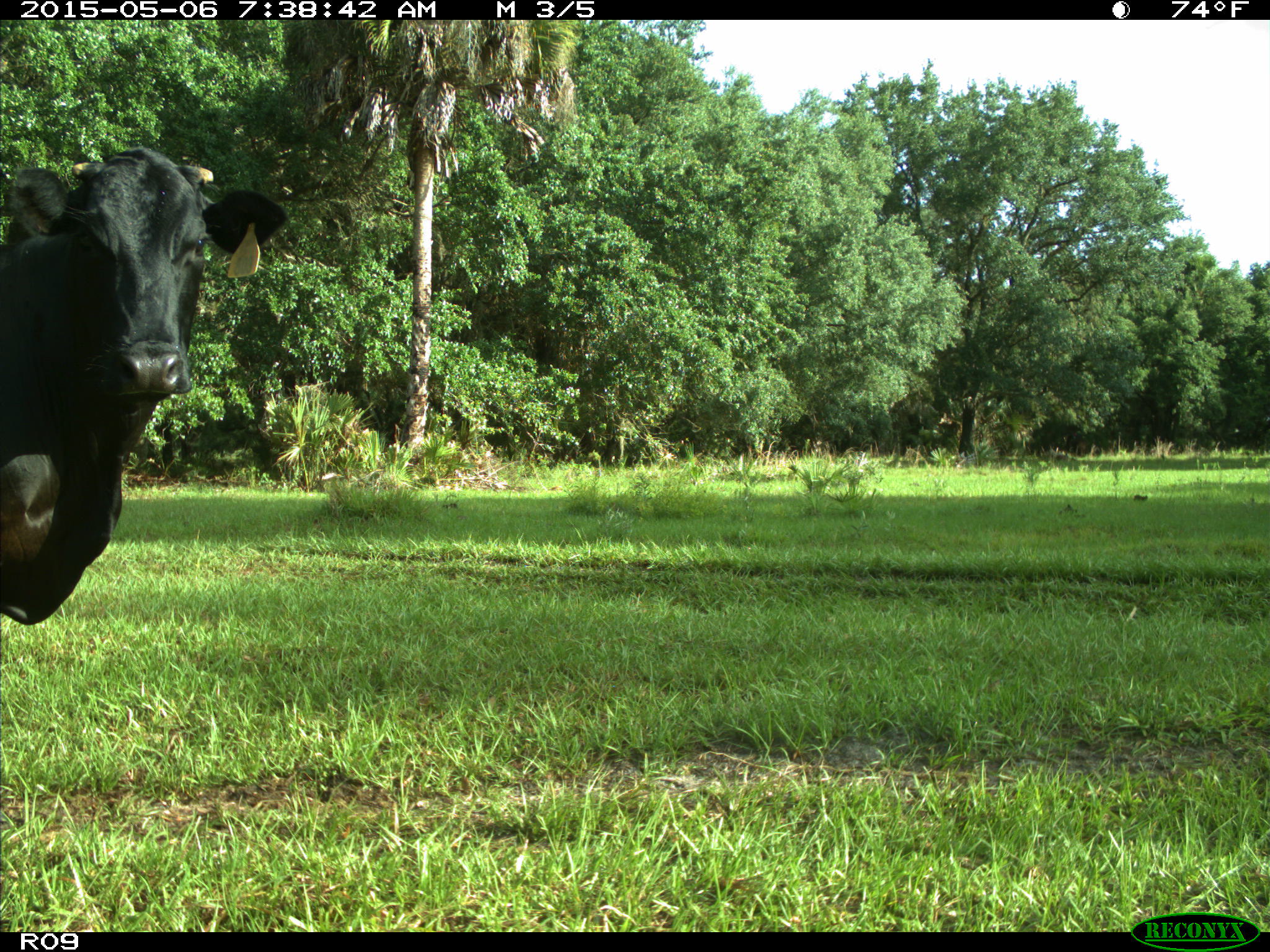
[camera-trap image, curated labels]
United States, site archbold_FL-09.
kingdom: Animalia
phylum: Chordata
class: Mammalia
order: Artiodactyla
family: Bovidae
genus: Bos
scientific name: Bos taurus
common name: domestic cow